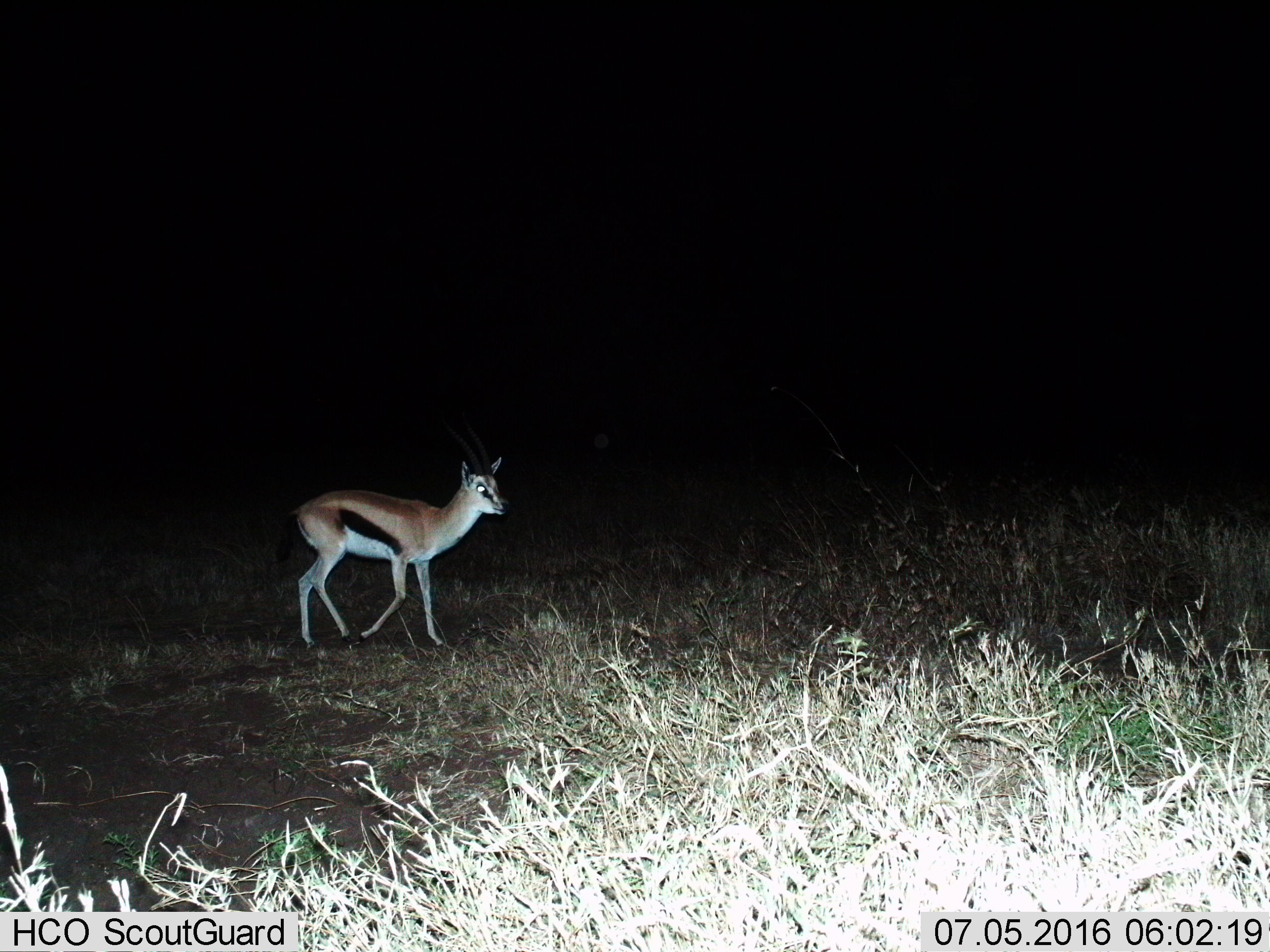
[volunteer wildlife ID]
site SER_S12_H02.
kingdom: Animalia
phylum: Chordata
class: Mammalia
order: Artiodactyla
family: Bovidae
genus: Eudorcas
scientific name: Eudorcas thomsonii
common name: thomson's gazelle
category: gazellethomsons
Gazellethomsons (thomson's gazelle) (Eudorcas thomsonii), count 1. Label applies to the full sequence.